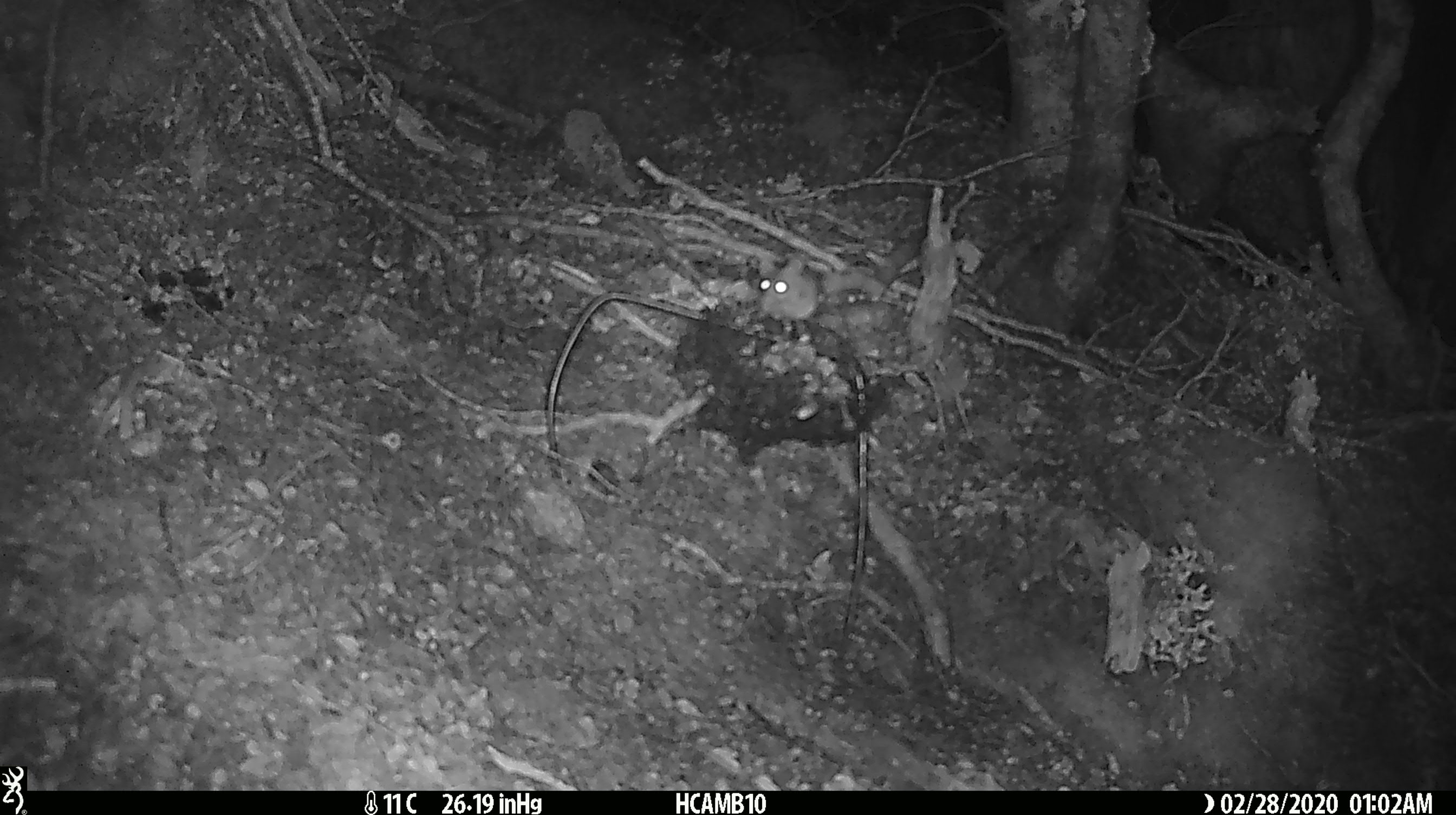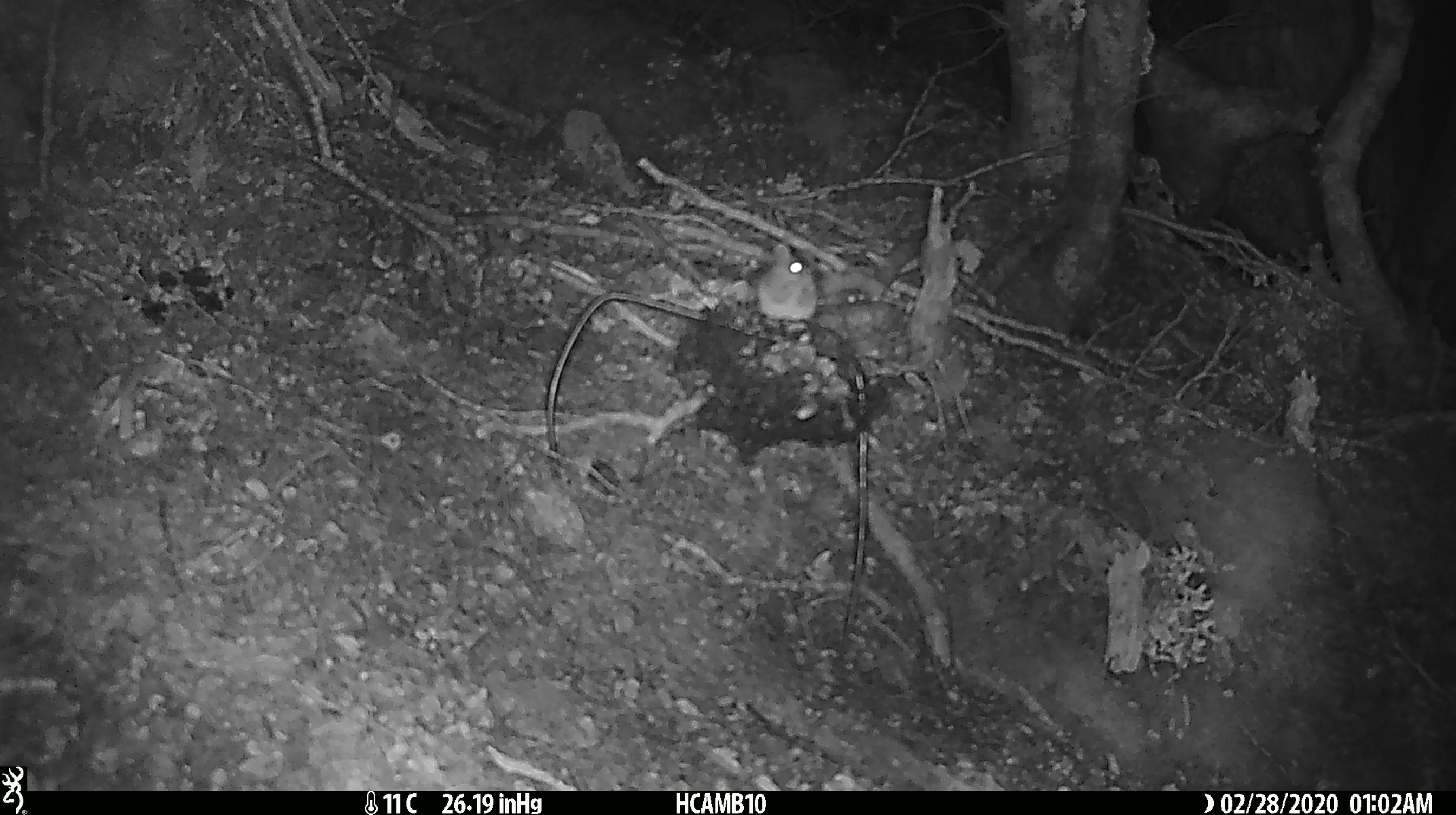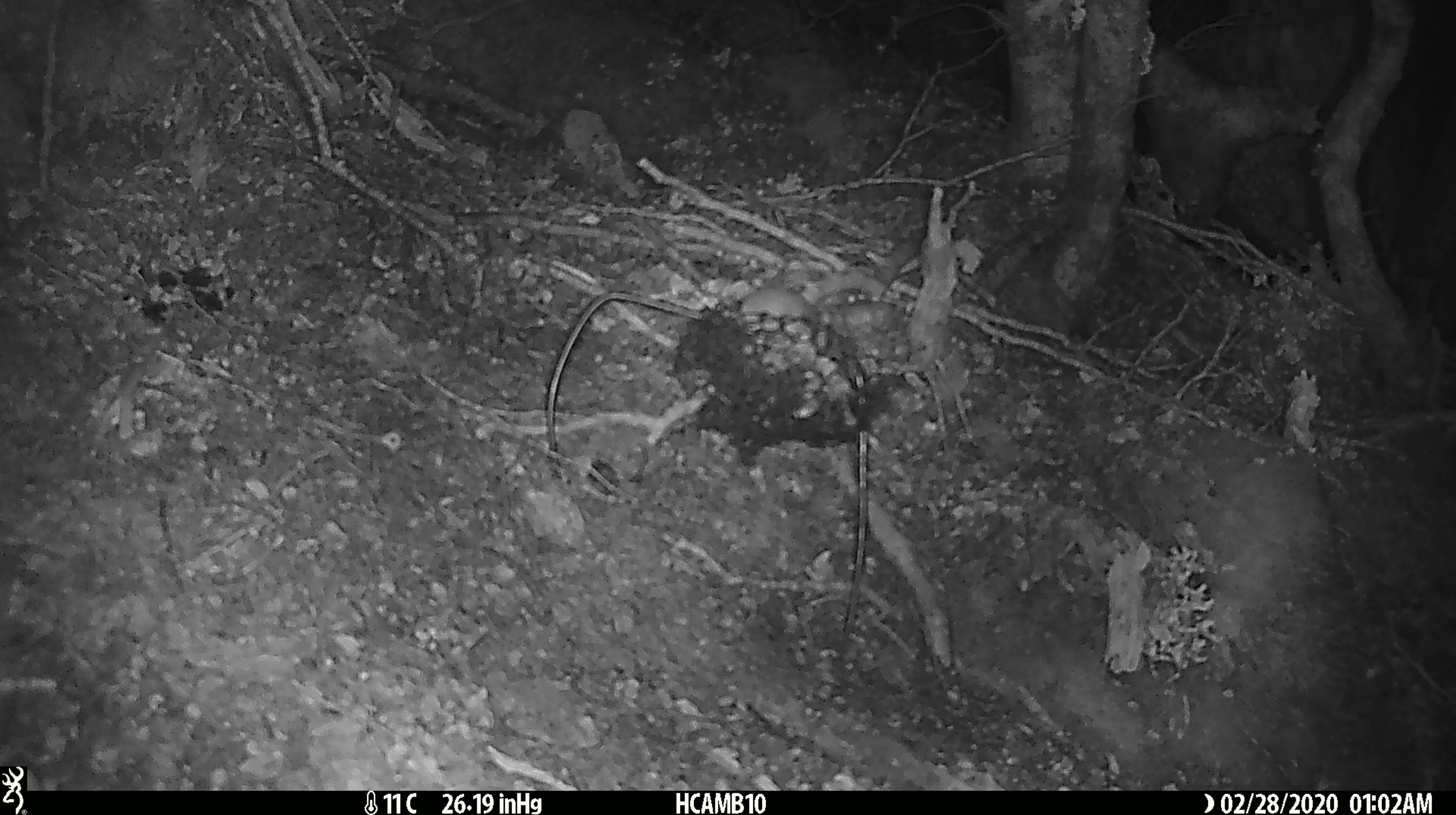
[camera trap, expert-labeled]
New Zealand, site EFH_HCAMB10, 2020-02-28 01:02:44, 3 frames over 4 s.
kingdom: Animalia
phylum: Chordata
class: Mammalia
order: Rodentia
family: Muridae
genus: Mus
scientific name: Mus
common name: mouse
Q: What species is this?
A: Mouse (Mus).